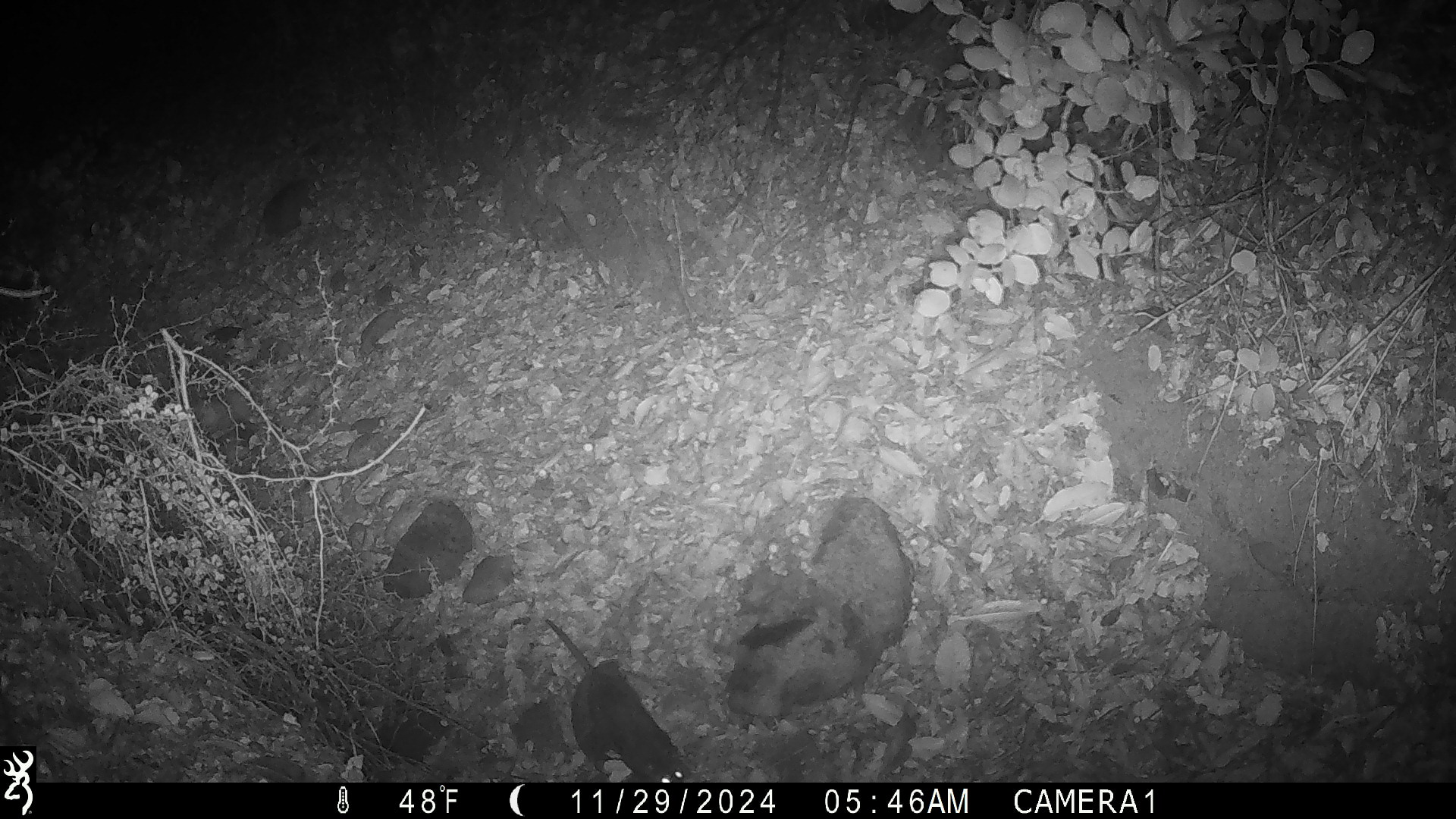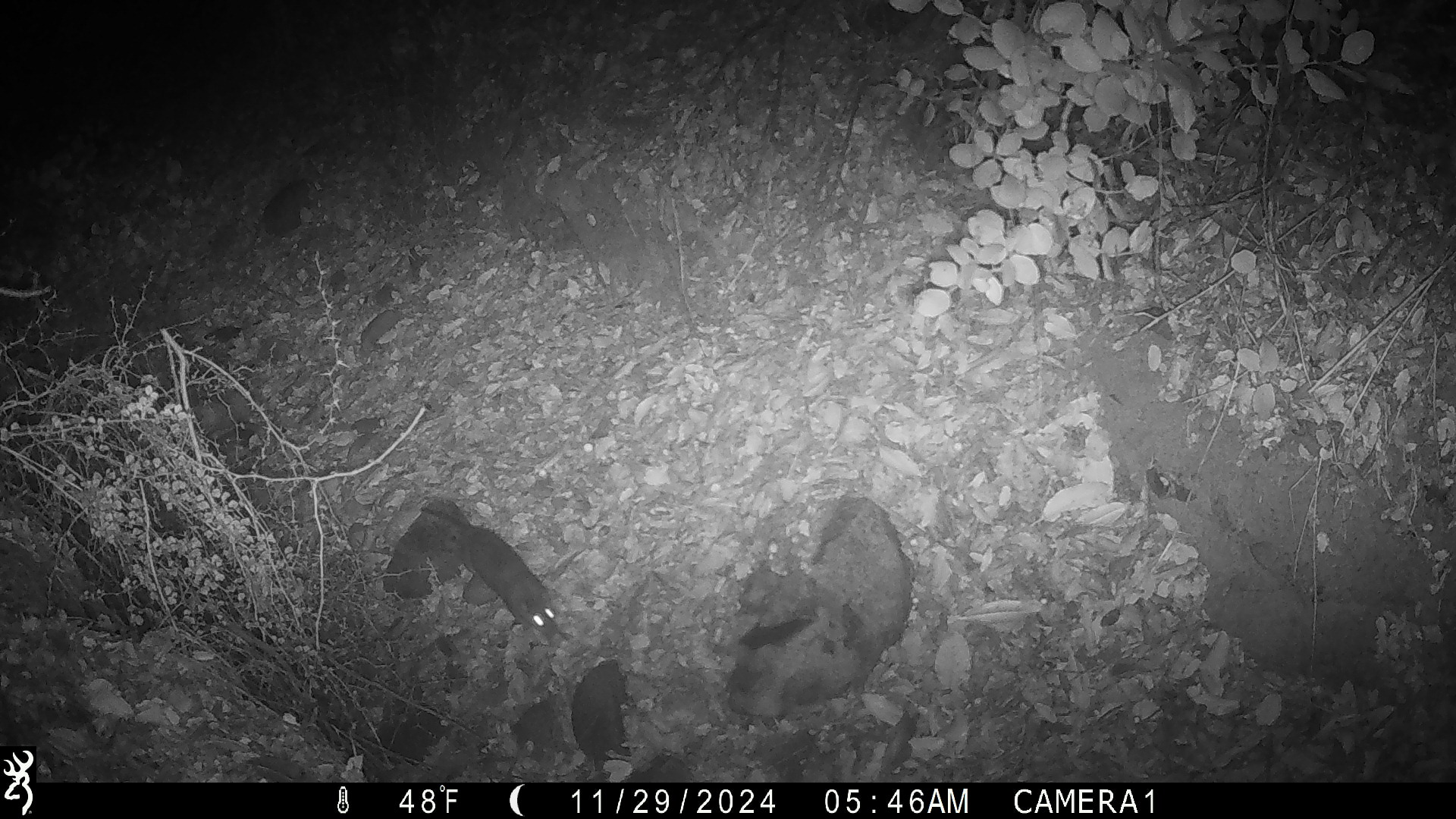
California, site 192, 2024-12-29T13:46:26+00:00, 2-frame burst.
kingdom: Animalia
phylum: Chordata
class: Mammalia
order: Rodentia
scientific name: Rodentia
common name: mouse or rat